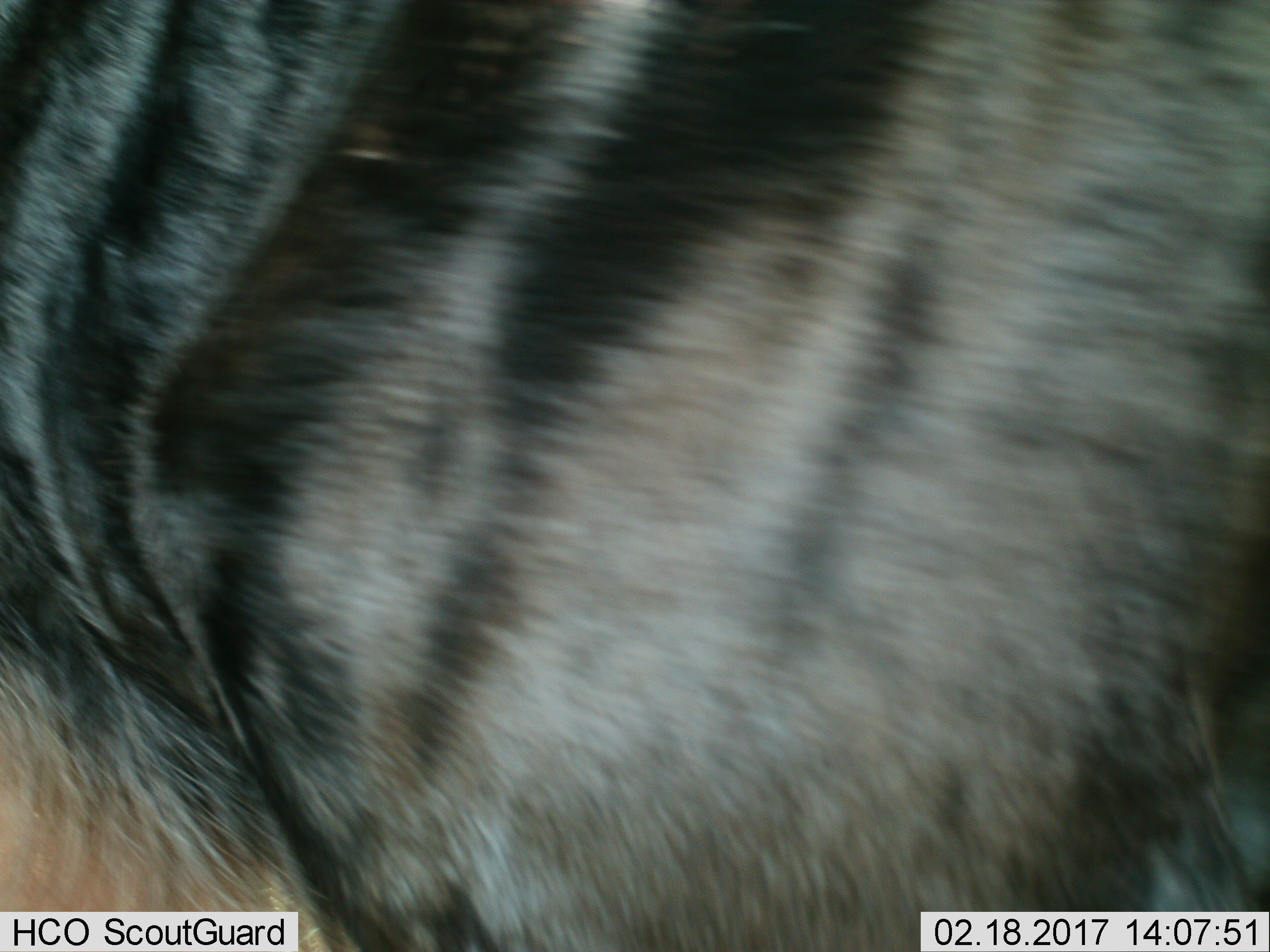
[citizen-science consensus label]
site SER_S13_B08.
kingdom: Animalia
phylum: Chordata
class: Mammalia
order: Artiodactyla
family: Bovidae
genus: Connochaetes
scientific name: Connochaetes taurinus taurinus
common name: blue wildebeest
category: wildebeestblue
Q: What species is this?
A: Wildebeestblue (blue wildebeest) (Connochaetes taurinus taurinus).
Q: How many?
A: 1.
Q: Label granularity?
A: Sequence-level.